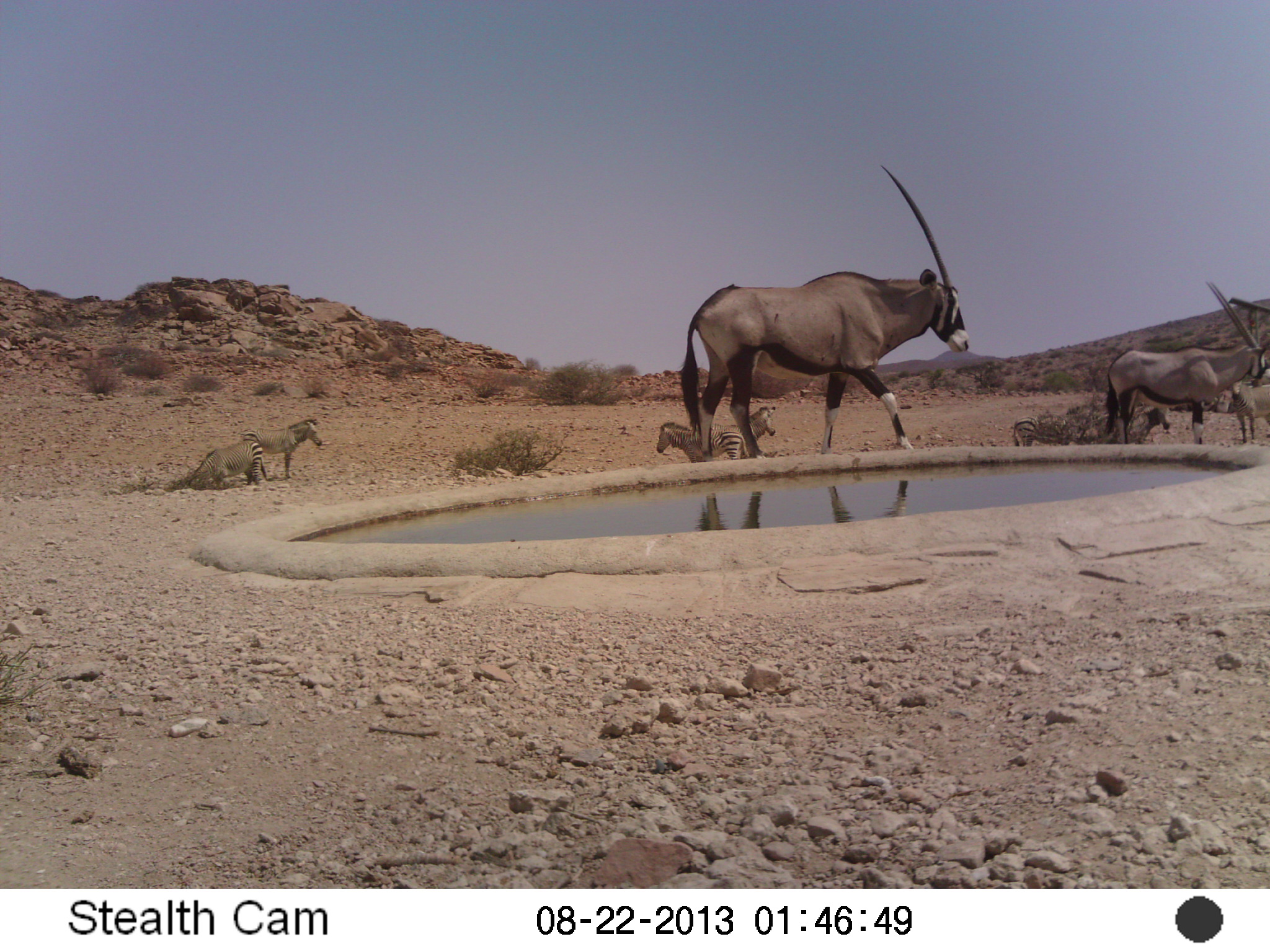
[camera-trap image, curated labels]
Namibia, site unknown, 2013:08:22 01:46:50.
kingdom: Animalia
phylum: Chordata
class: Mammalia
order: Artiodactyla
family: Bovidae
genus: Oryx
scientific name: Oryx gazella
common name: gemsbok